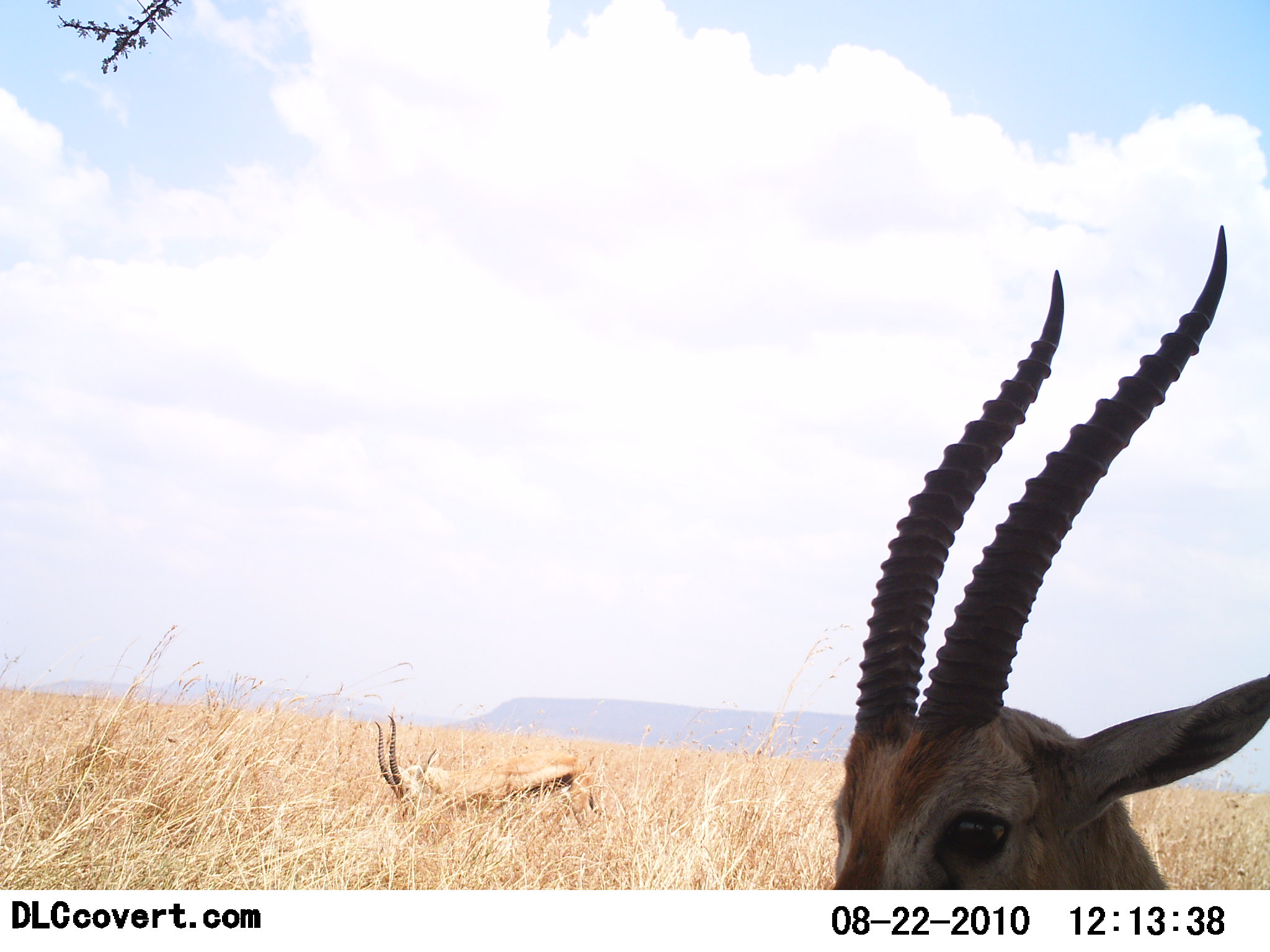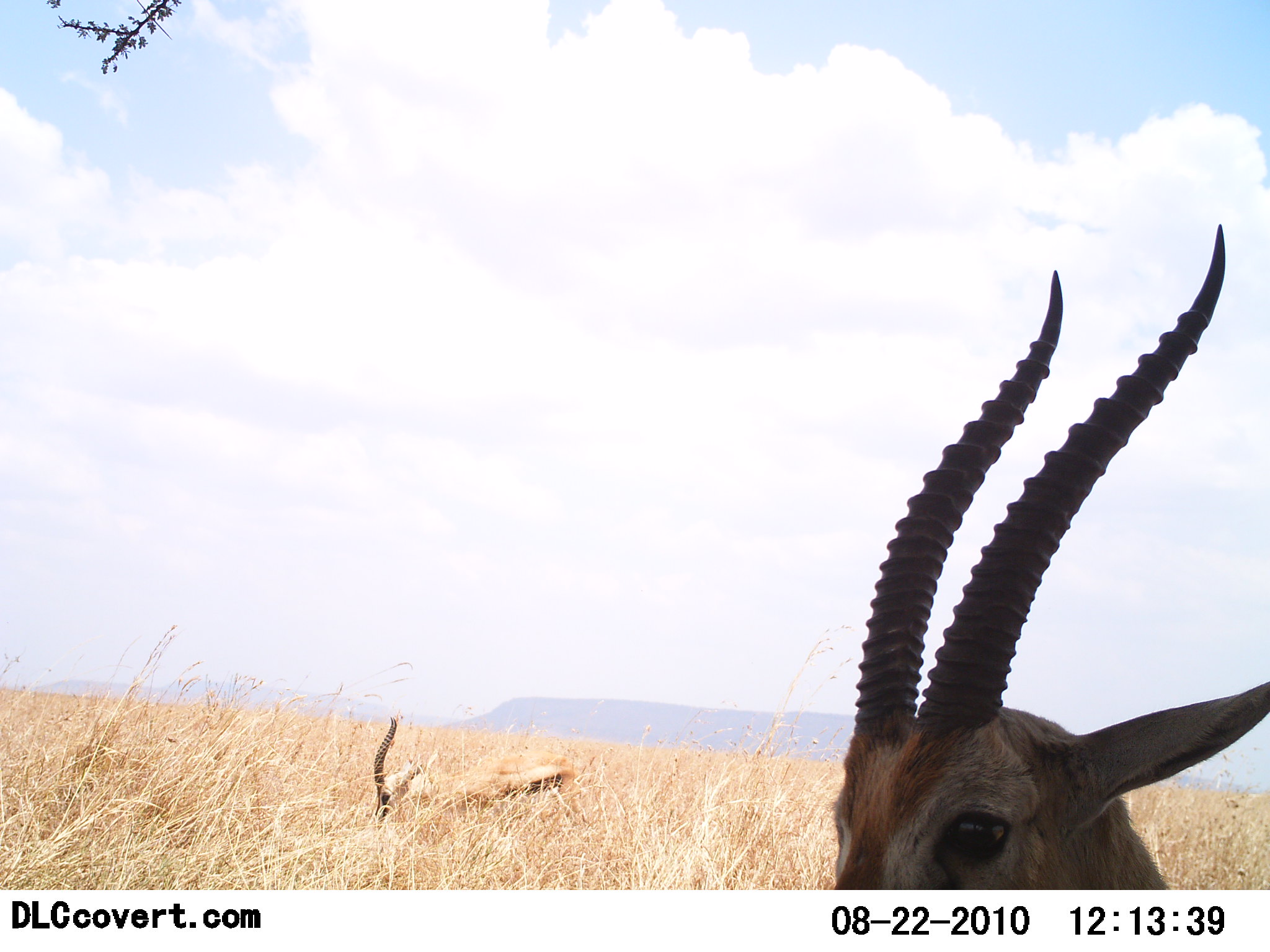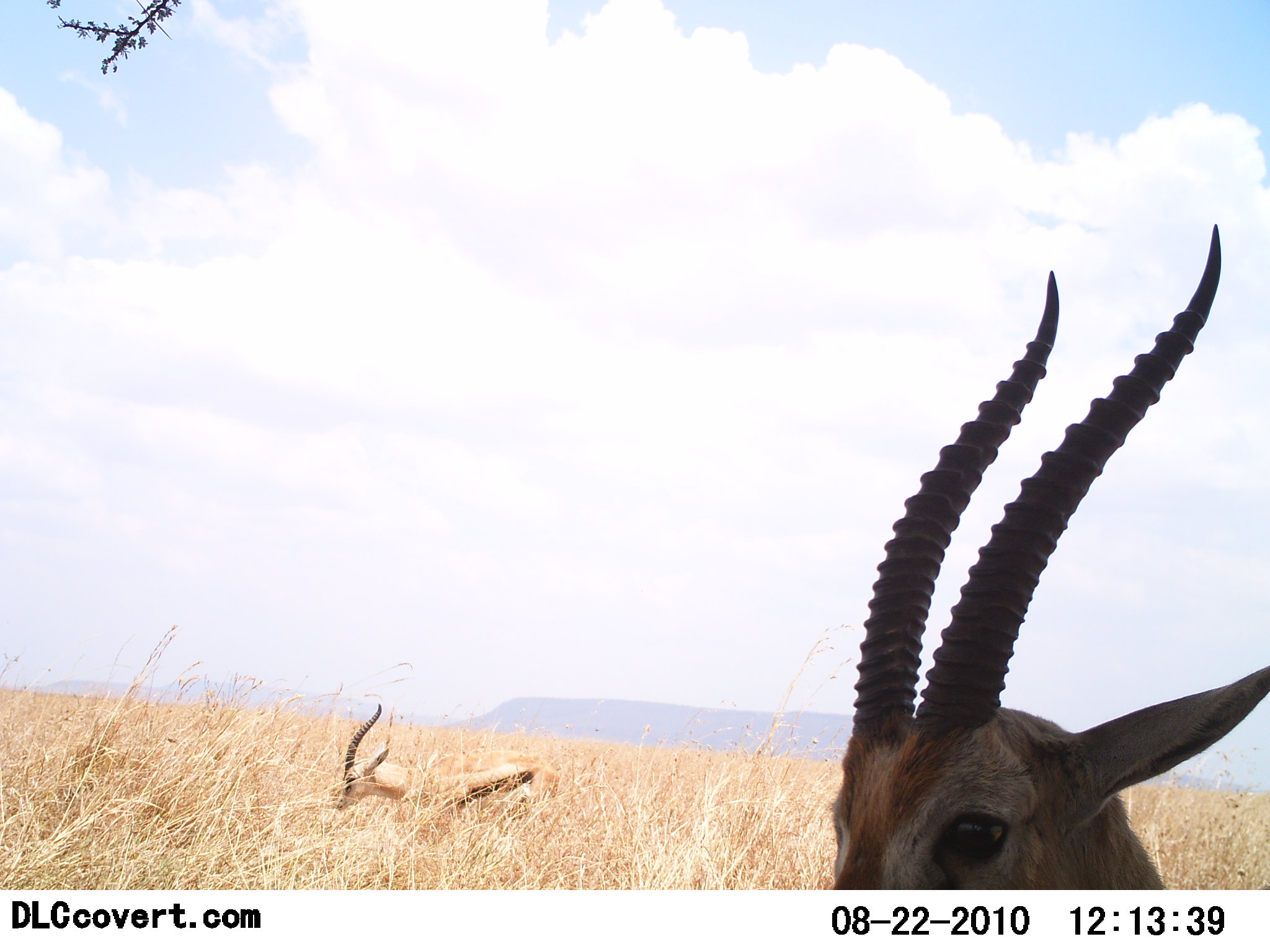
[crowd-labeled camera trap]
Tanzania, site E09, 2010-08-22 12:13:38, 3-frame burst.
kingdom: Animalia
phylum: Chordata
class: Mammalia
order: Artiodactyla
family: Bovidae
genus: Eudorcas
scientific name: Eudorcas thomsonii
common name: thomson's gazelle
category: gazellethomsons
Gazellethomsons (thomson's gazelle) (Eudorcas thomsonii), count 2. Behavior (volunteer vote fractions): standing 67%, resting 13%, moving 33%, interacting 0%. Young present (vote fraction): 0%. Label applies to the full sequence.